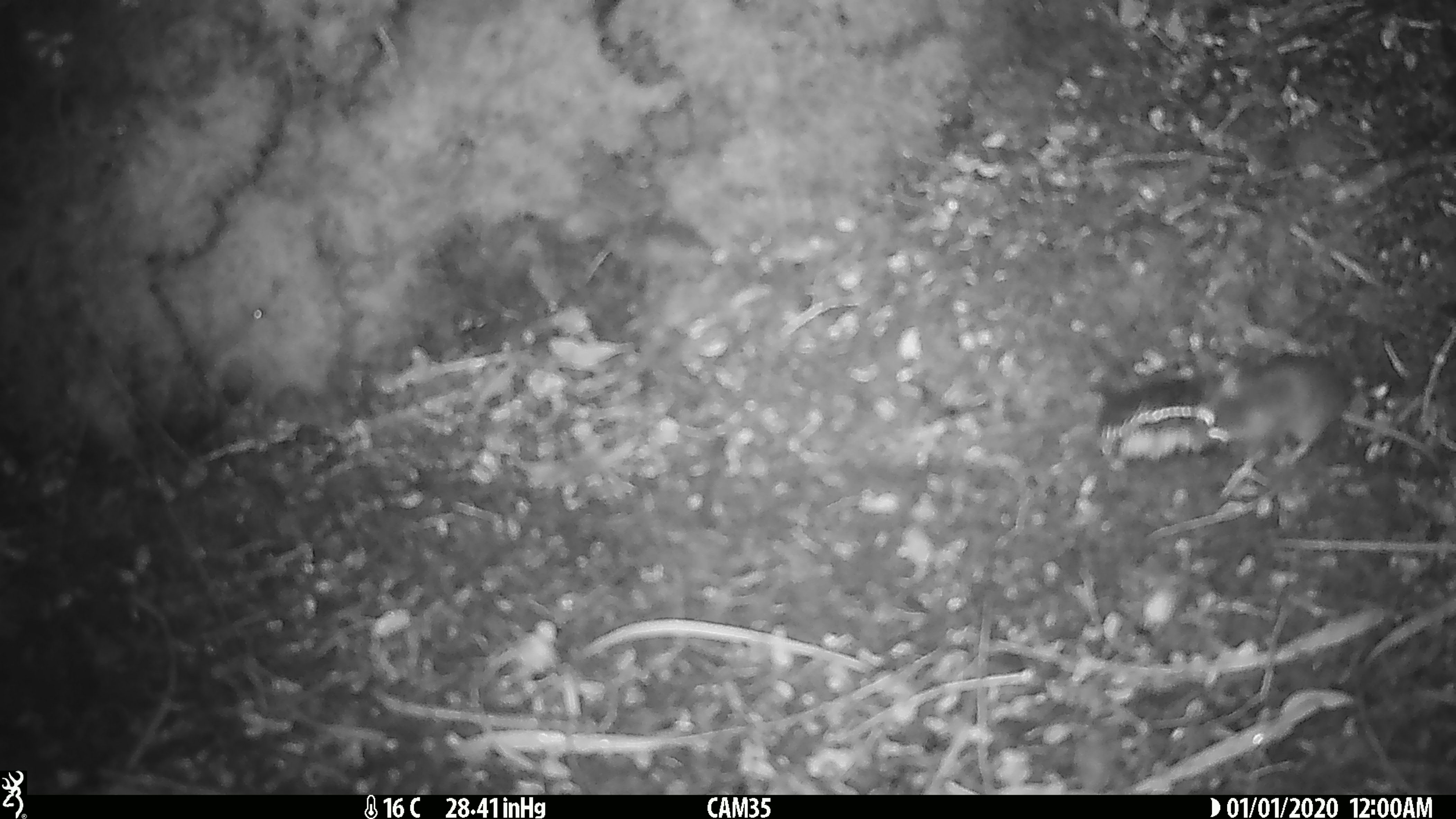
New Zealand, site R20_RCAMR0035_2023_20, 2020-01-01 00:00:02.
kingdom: Animalia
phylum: Chordata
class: Mammalia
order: Rodentia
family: Muridae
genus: Mus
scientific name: Mus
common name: mouse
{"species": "mouse (Mus)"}